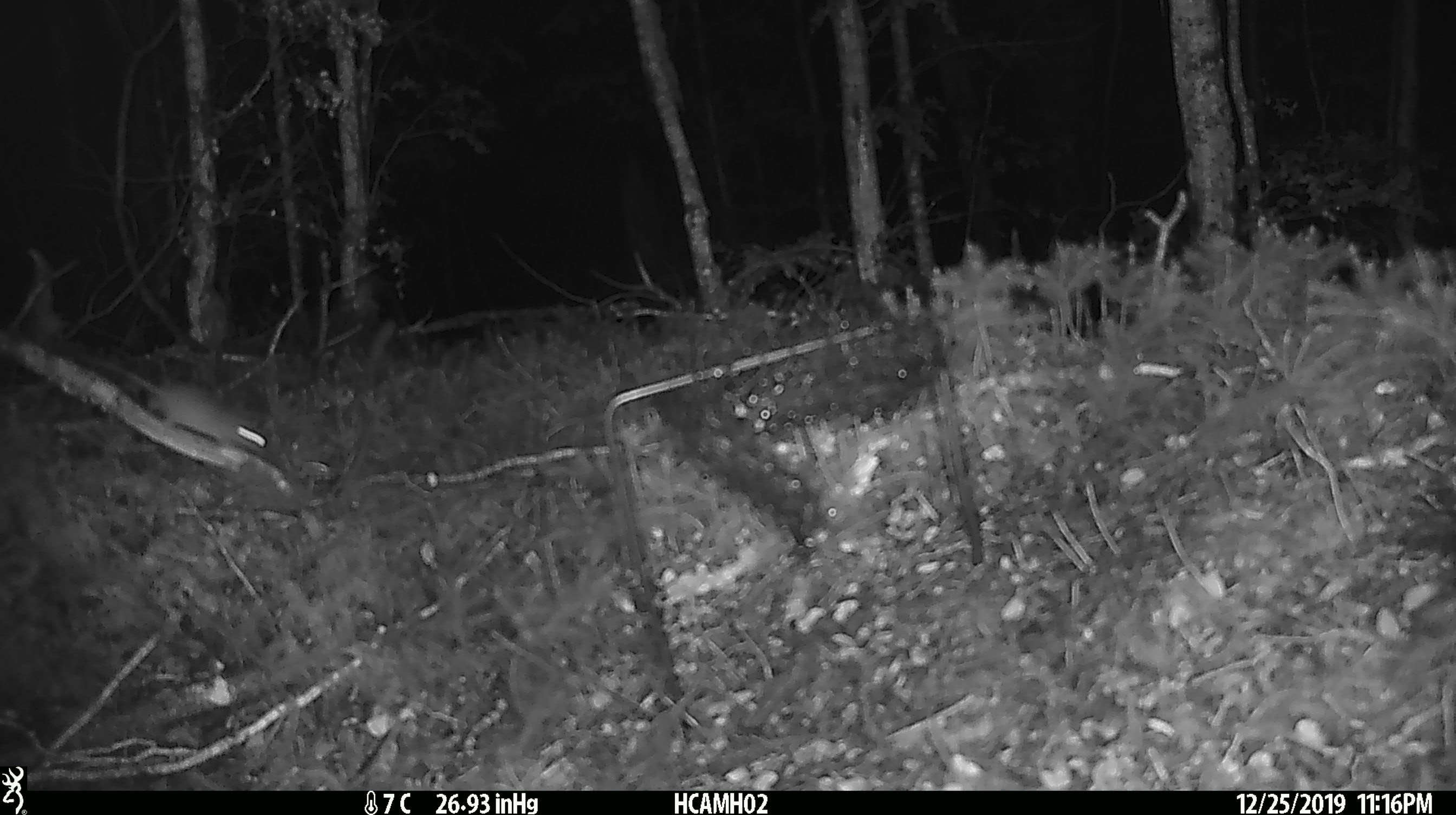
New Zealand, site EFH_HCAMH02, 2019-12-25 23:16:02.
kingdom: Animalia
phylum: Chordata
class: Mammalia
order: Rodentia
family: Muridae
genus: Mus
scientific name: Mus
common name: mouse